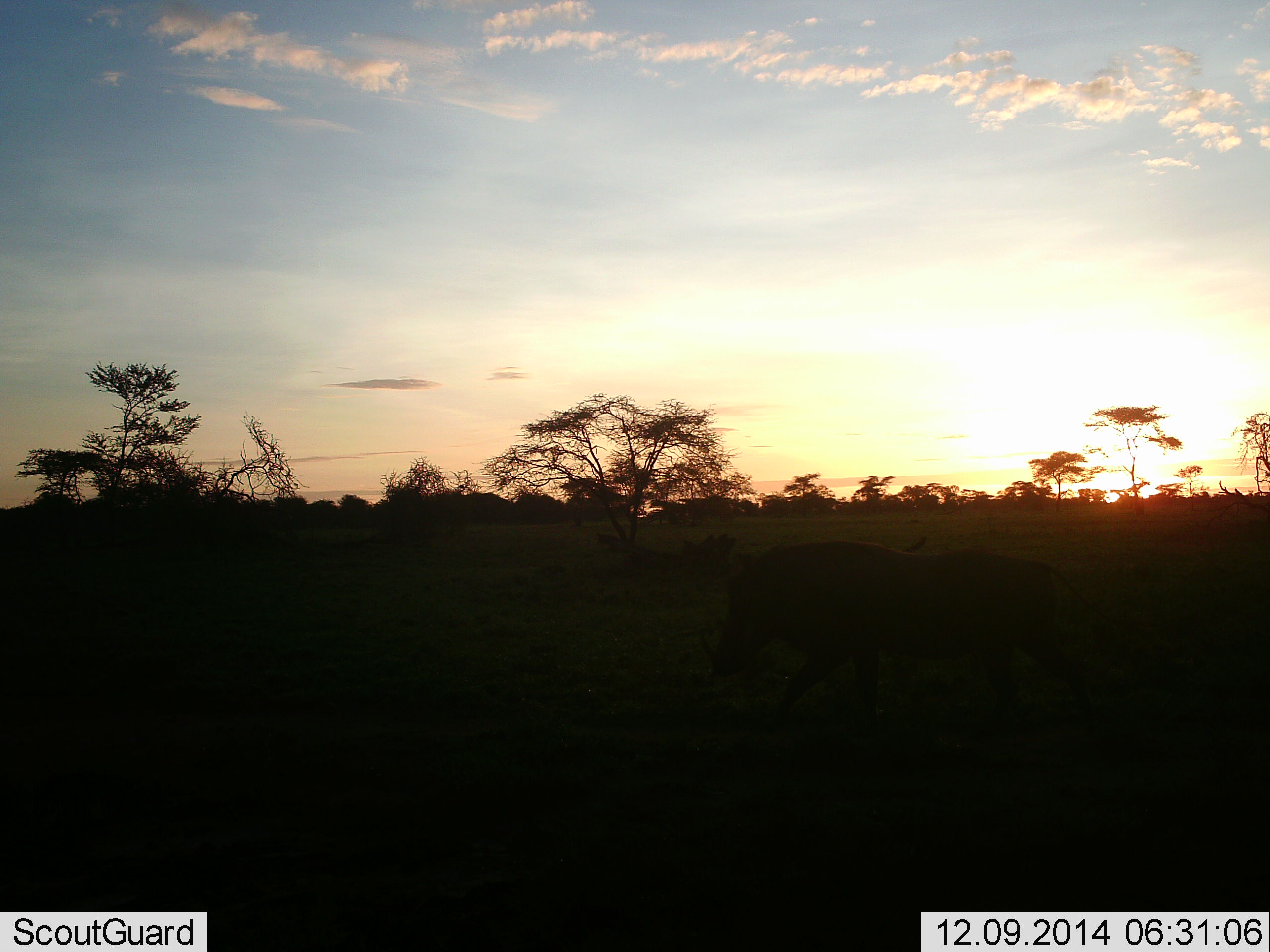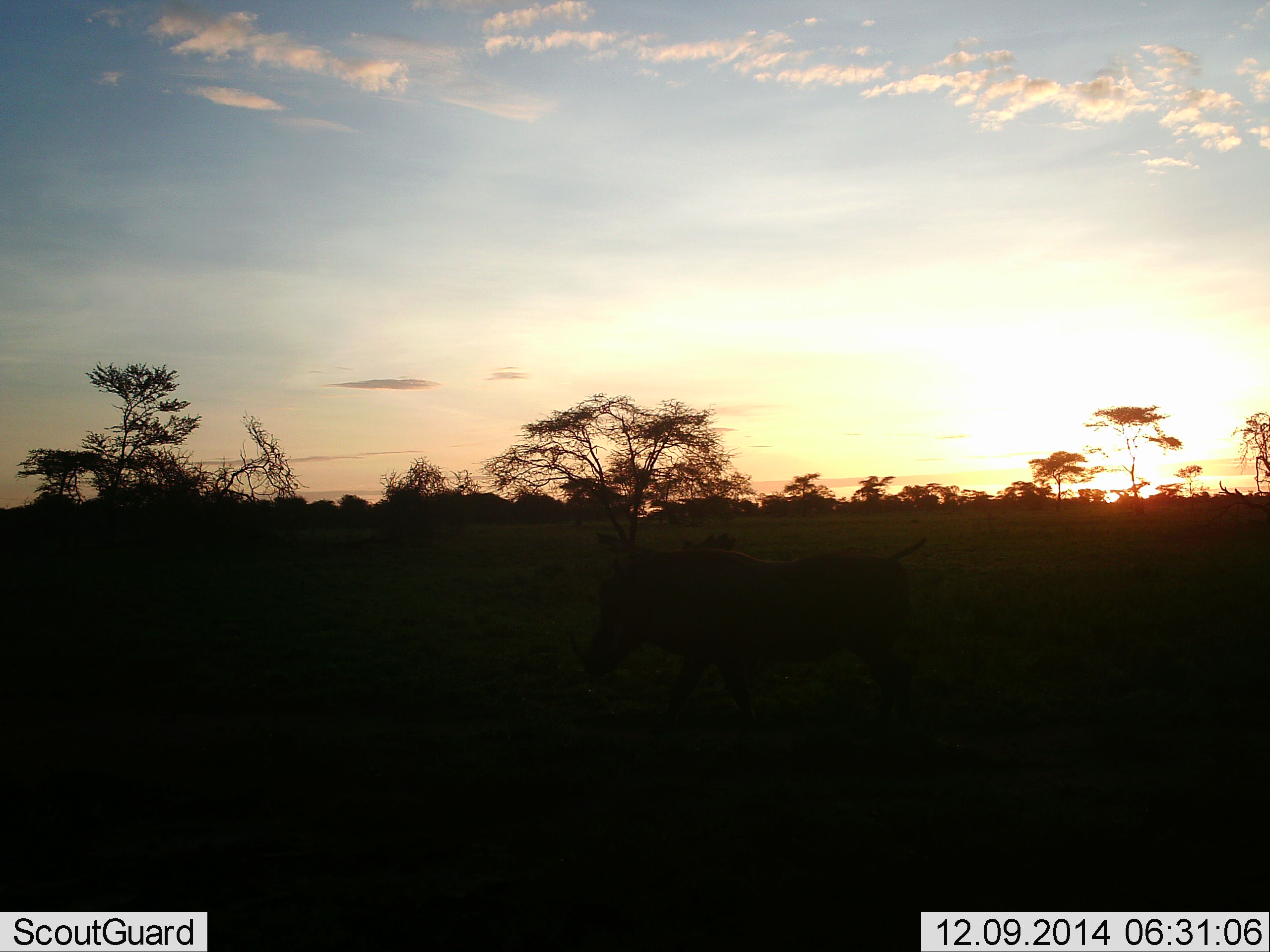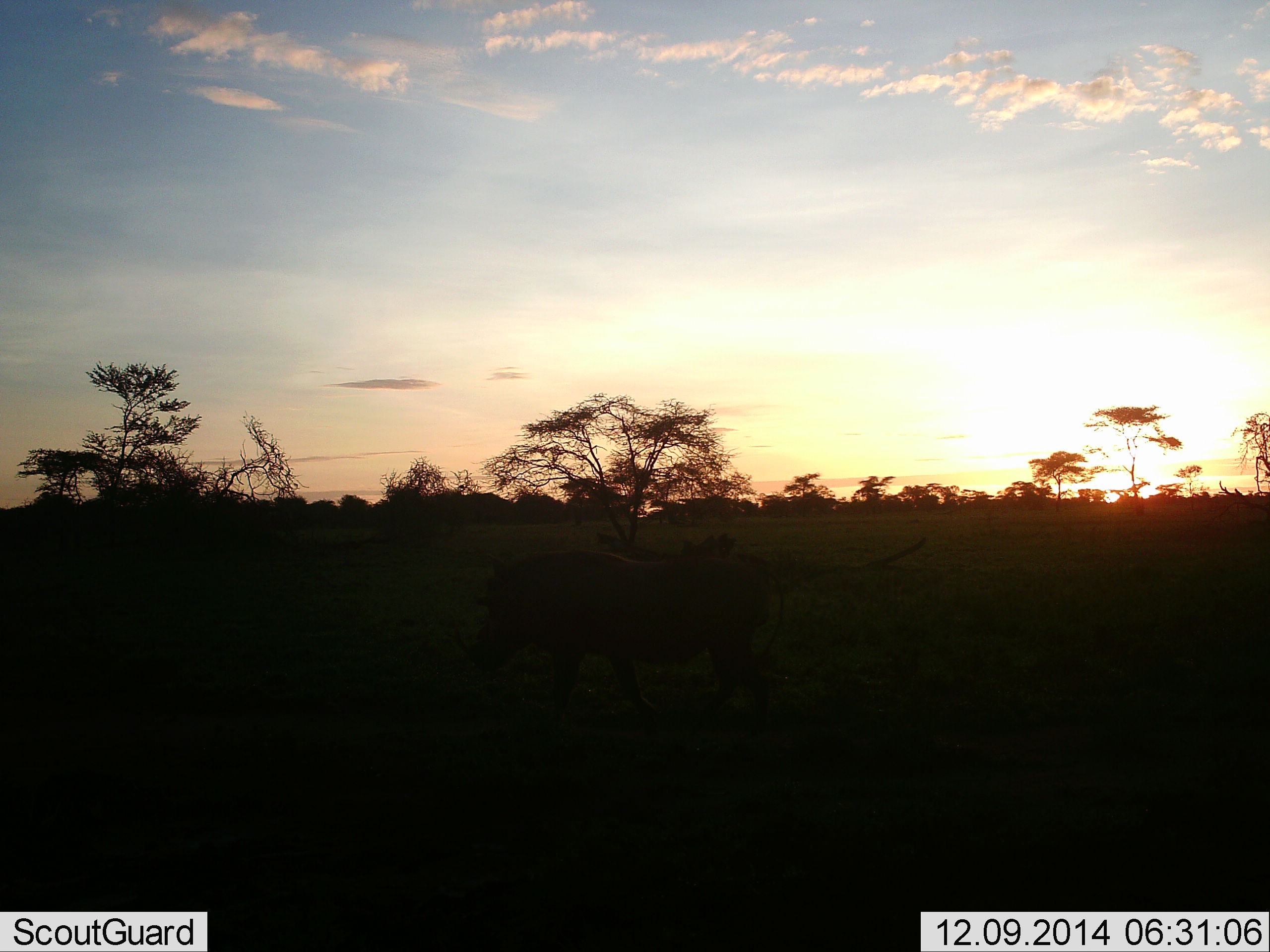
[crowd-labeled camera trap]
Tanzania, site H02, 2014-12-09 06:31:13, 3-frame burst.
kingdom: Animalia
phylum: Chordata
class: Mammalia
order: Artiodactyla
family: Suidae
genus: Phacochoerus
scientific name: Phacochoerus africanus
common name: warthog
Warthog (Phacochoerus africanus), count 1. Behavior (volunteer vote fractions): standing 10%, resting 0%, moving 100%, interacting 0%. Young present (vote fraction): 0%. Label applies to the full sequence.